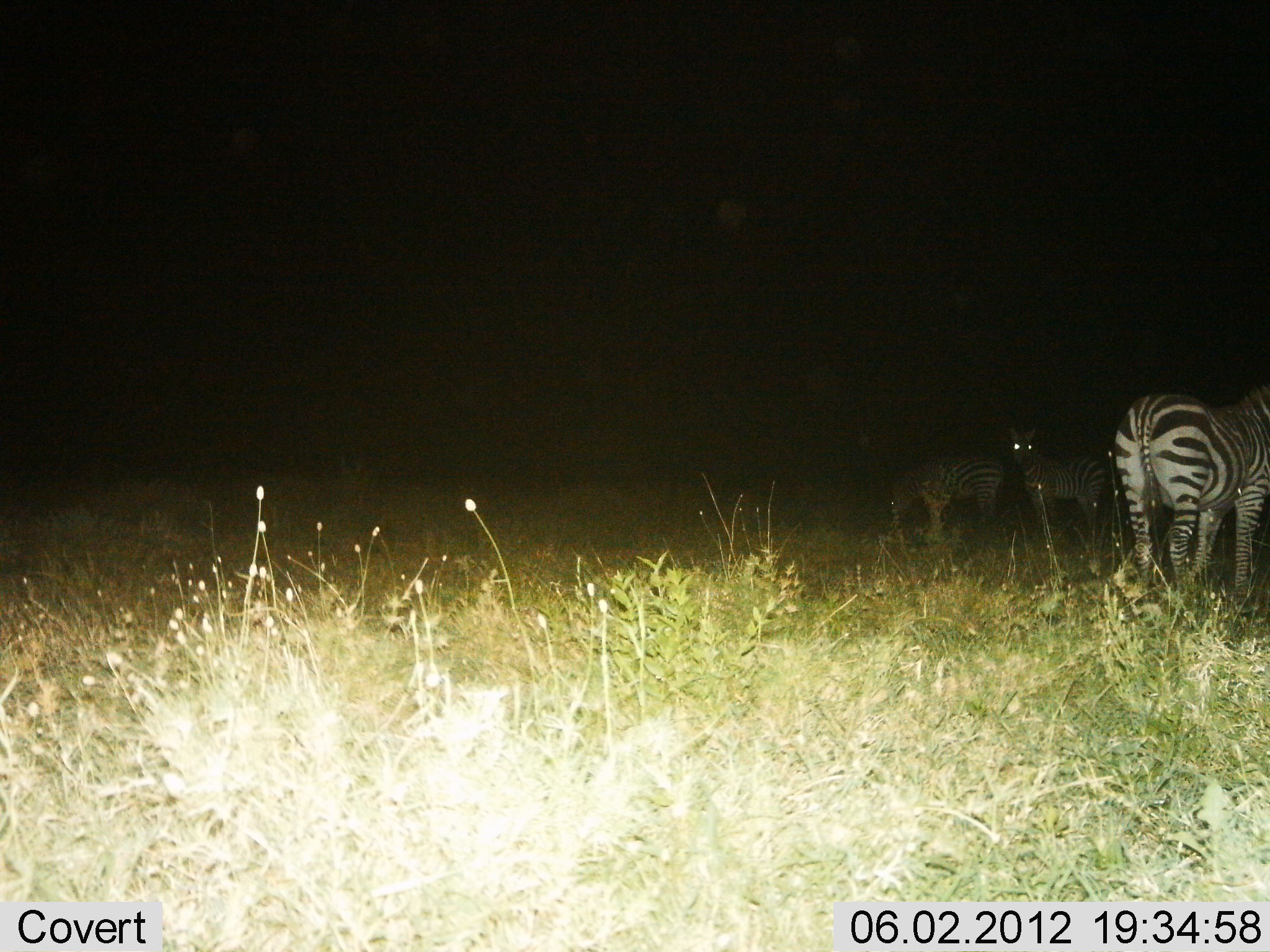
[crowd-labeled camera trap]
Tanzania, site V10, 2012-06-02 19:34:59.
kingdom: Animalia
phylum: Chordata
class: Mammalia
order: Perissodactyla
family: Equidae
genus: Equus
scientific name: Equus quagga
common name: plains zebra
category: zebra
Zebra (plains zebra) (Equus quagga), count 3. Behavior (volunteer vote fractions): standing 100%, resting 0%, moving 0%, interacting 0%. Young present (vote fraction): 10%. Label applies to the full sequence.